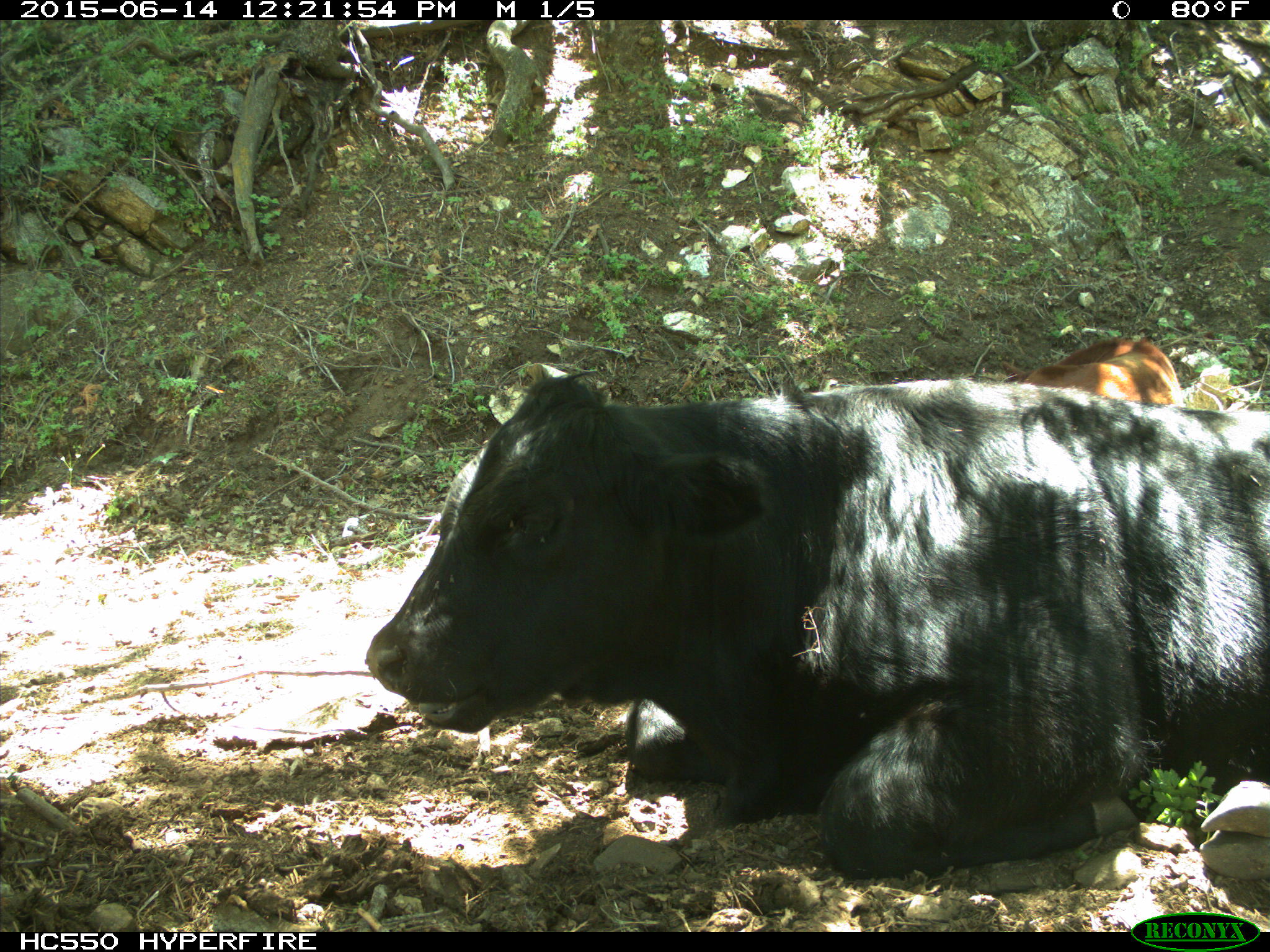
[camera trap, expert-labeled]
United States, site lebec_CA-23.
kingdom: Animalia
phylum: Chordata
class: Mammalia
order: Artiodactyla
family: Bovidae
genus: Bos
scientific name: Bos taurus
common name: domestic cow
Bos taurus (domestic cow).